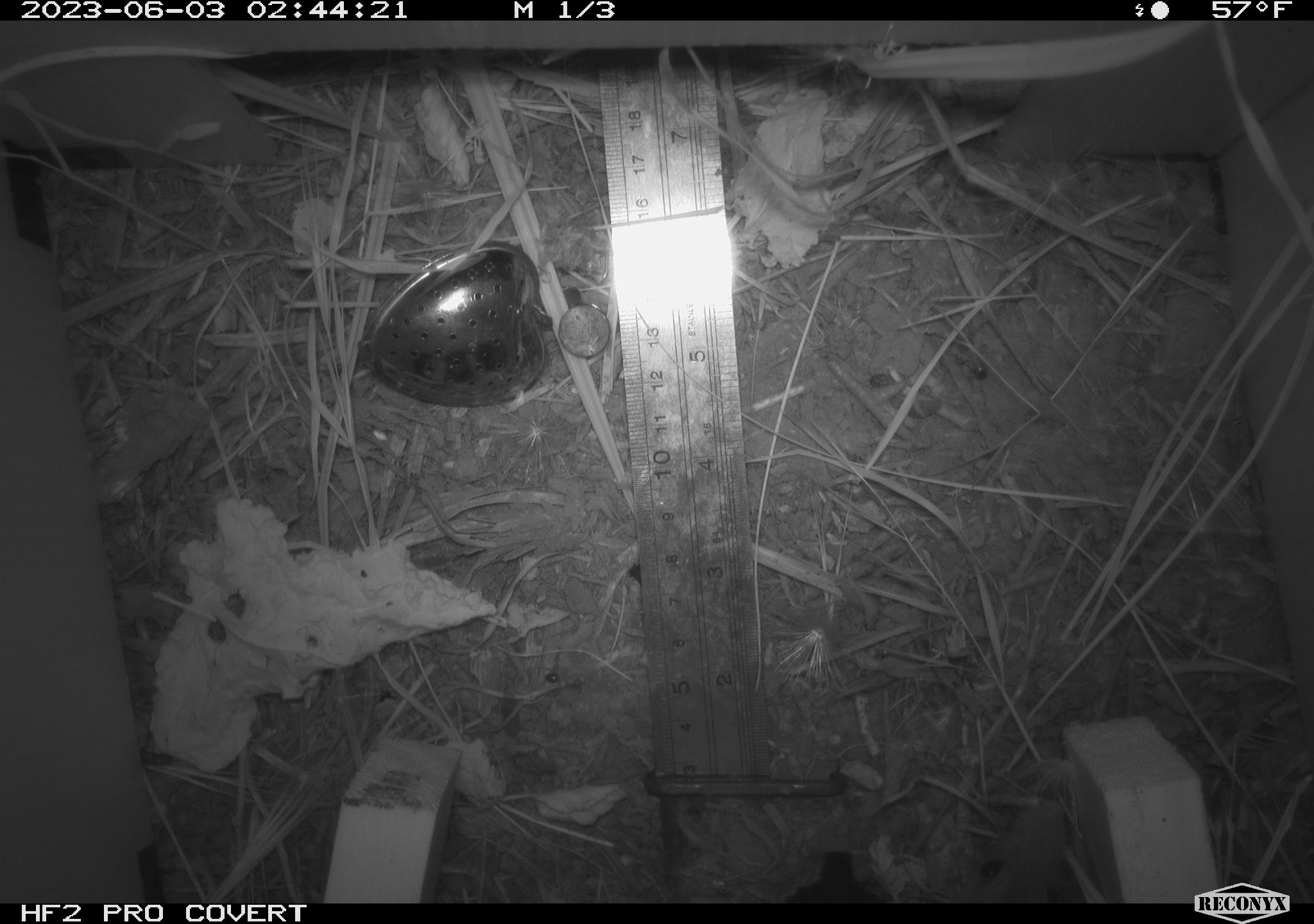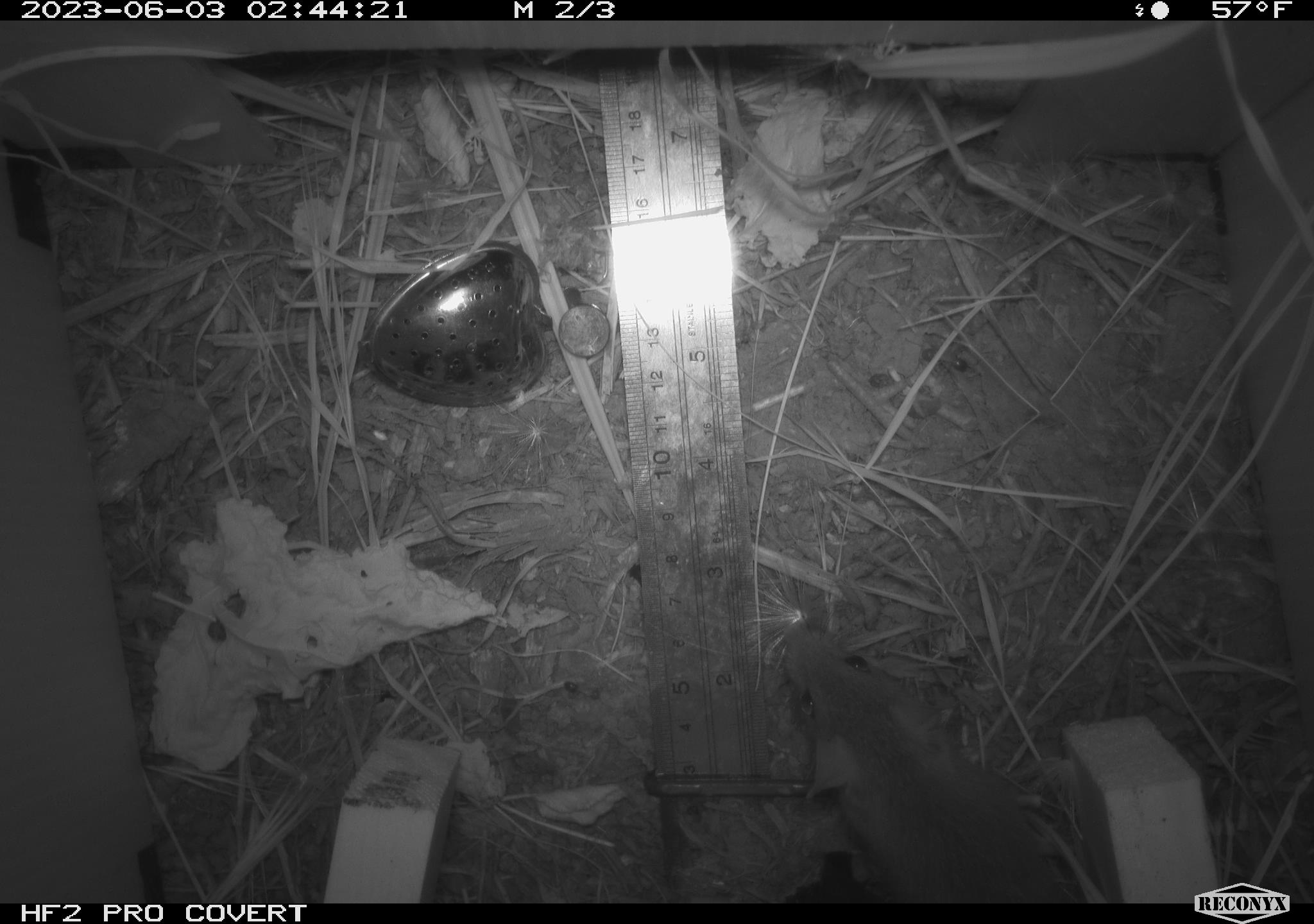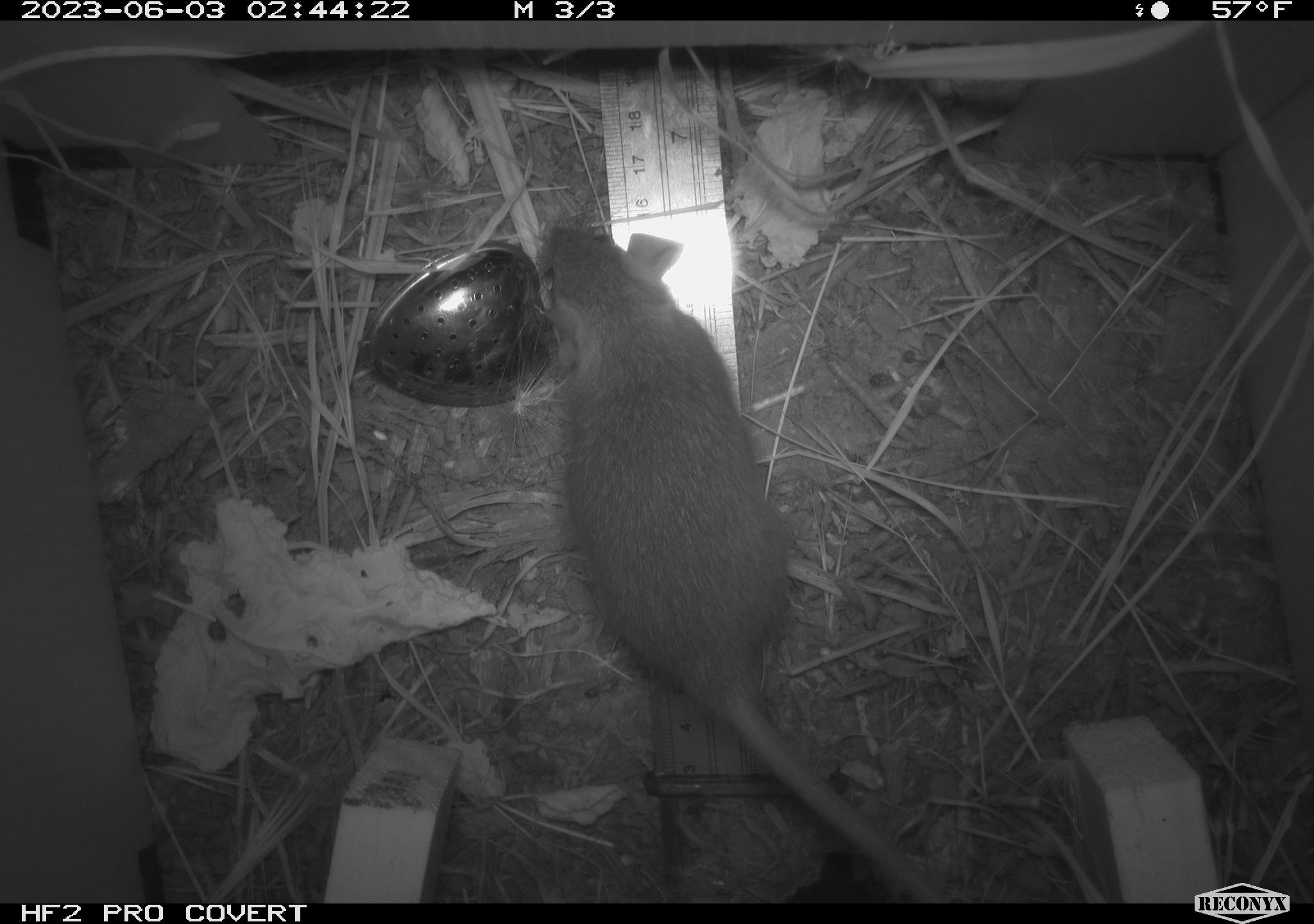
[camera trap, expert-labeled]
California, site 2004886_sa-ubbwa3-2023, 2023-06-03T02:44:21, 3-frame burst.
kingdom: Animalia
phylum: Chordata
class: Mammalia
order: Rodentia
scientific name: Rodentia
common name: mouse species